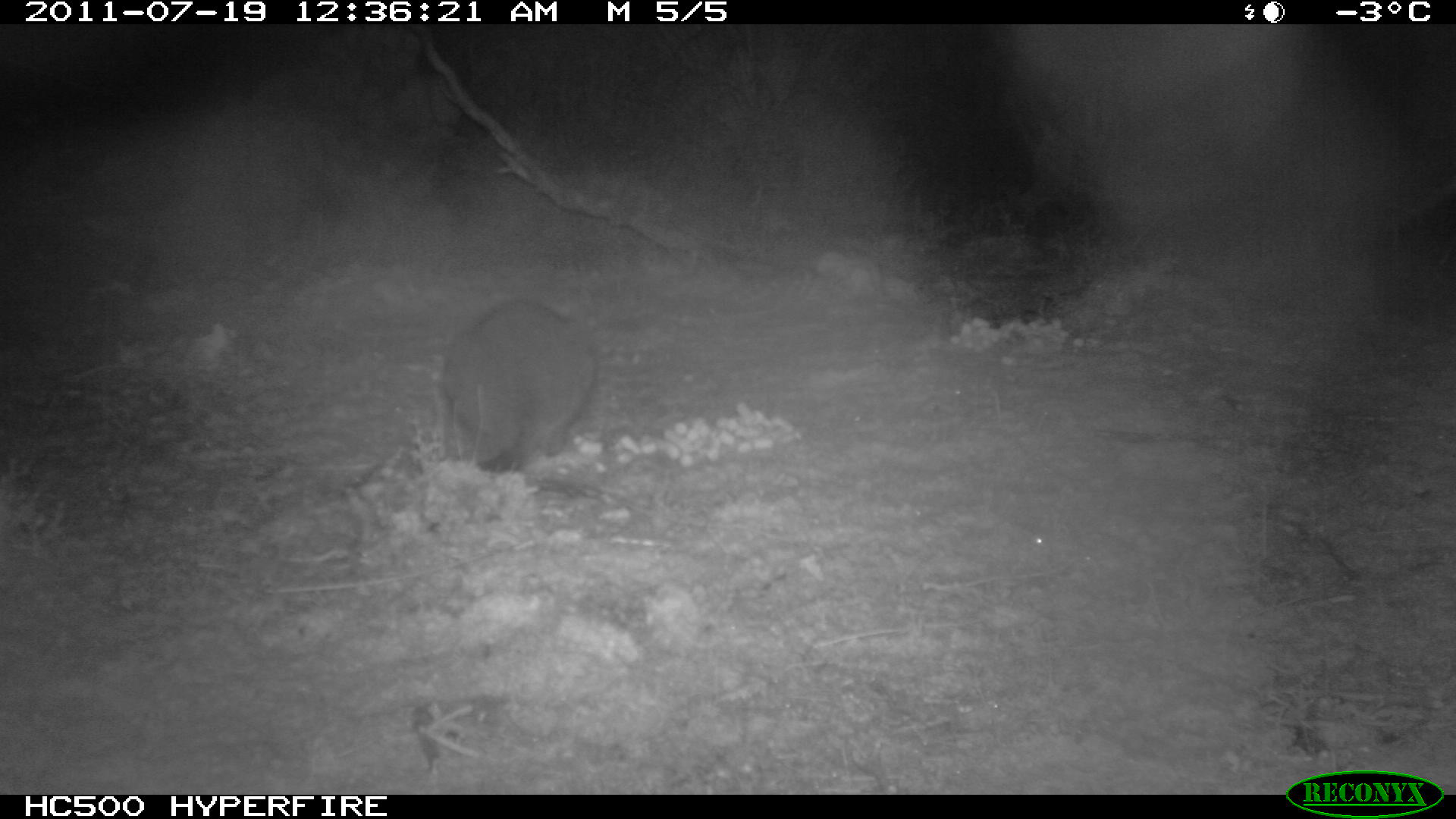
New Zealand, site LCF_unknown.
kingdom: Animalia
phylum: Chordata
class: Mammalia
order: Diprotodontia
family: Macropodidae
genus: Notamacropus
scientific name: Notamacropus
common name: wallaby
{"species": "wallaby (Notamacropus)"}